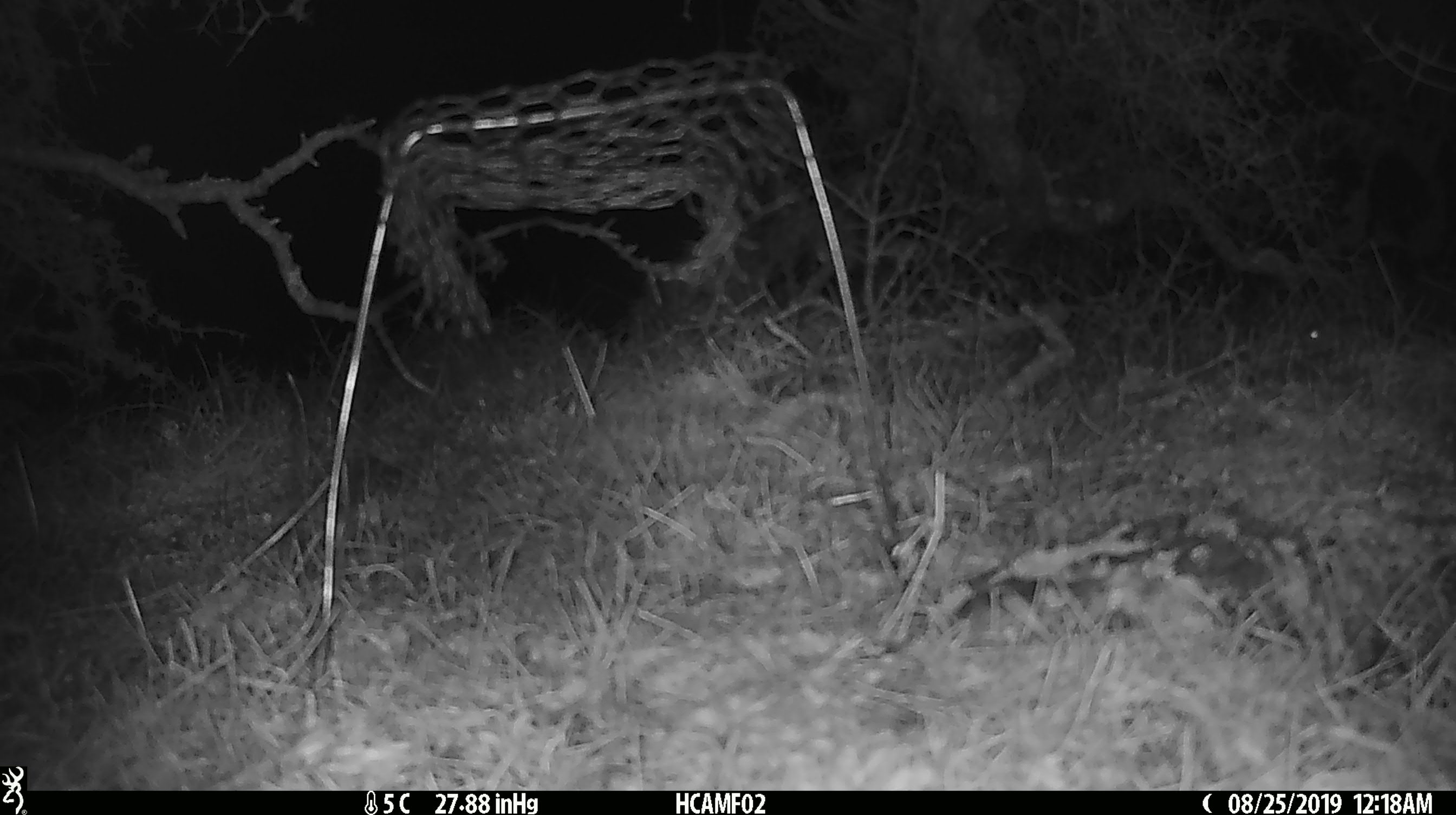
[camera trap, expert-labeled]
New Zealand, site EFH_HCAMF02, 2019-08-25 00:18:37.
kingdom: Animalia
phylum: Chordata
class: Mammalia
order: Rodentia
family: Muridae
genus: Mus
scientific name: Mus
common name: mouse